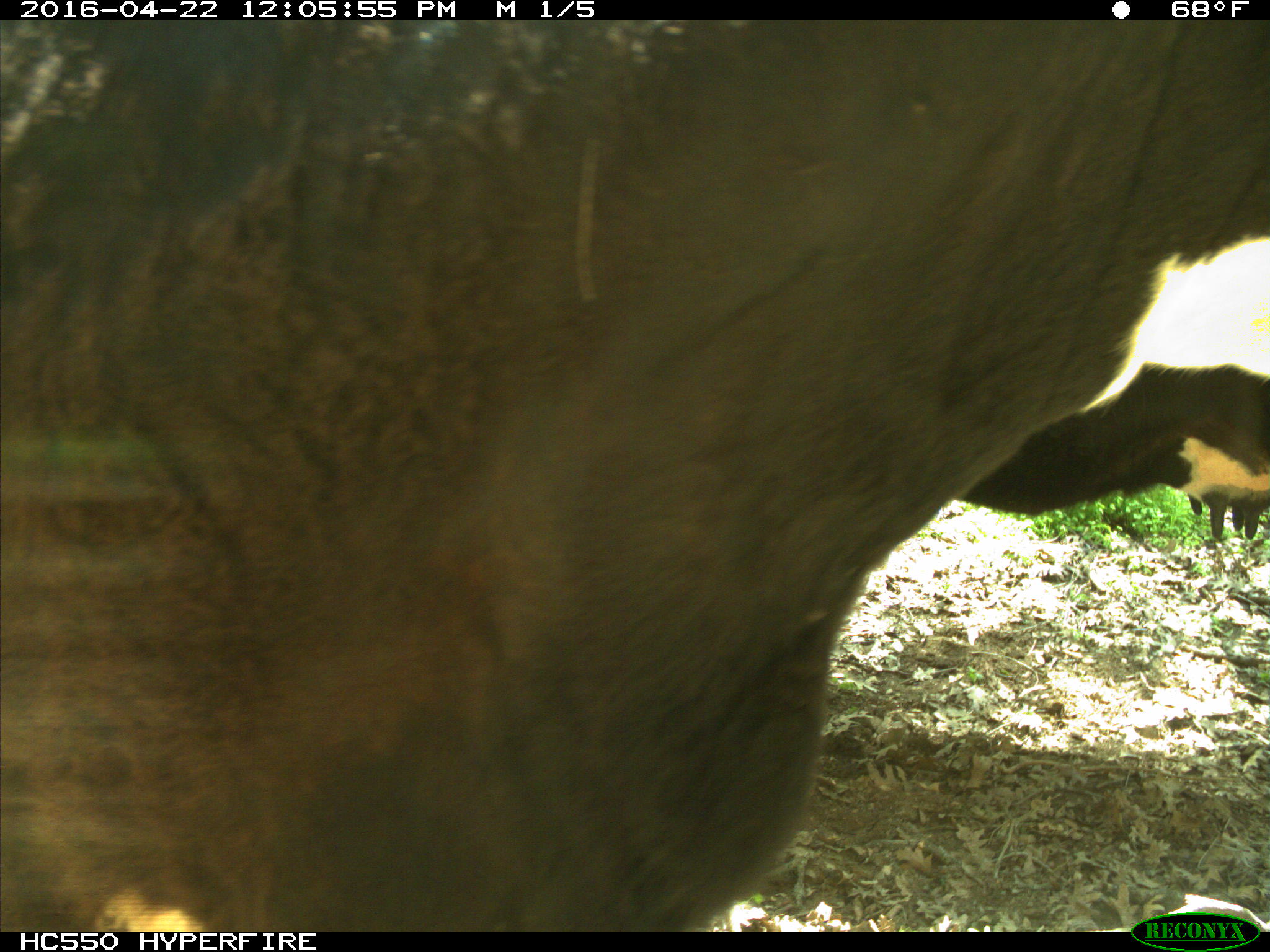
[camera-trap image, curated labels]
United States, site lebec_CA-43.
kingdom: Animalia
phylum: Chordata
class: Mammalia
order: Artiodactyla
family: Bovidae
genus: Bos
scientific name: Bos taurus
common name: domestic cow